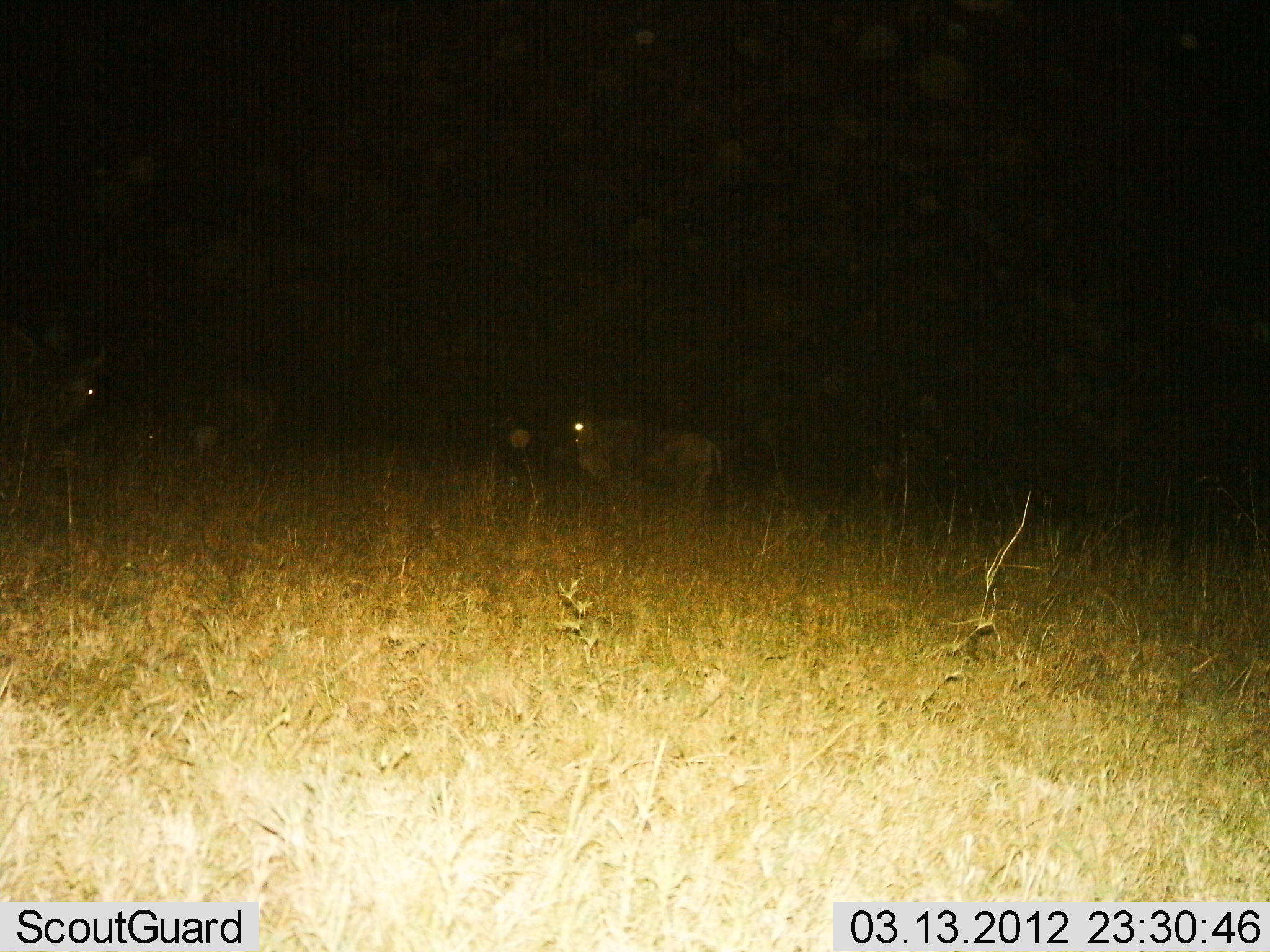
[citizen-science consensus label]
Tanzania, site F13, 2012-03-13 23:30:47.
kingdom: Animalia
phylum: Chordata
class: Mammalia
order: Artiodactyla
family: Bovidae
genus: Connochaetes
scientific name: Connochaetes taurinus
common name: blue wildebeest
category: wildebeest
Wildebeest (blue wildebeest) (Connochaetes taurinus), count 3. Behavior (volunteer vote fractions): standing 100%, resting 22%, moving 11%, interacting 0%. Young present (vote fraction): 0%. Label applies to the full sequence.